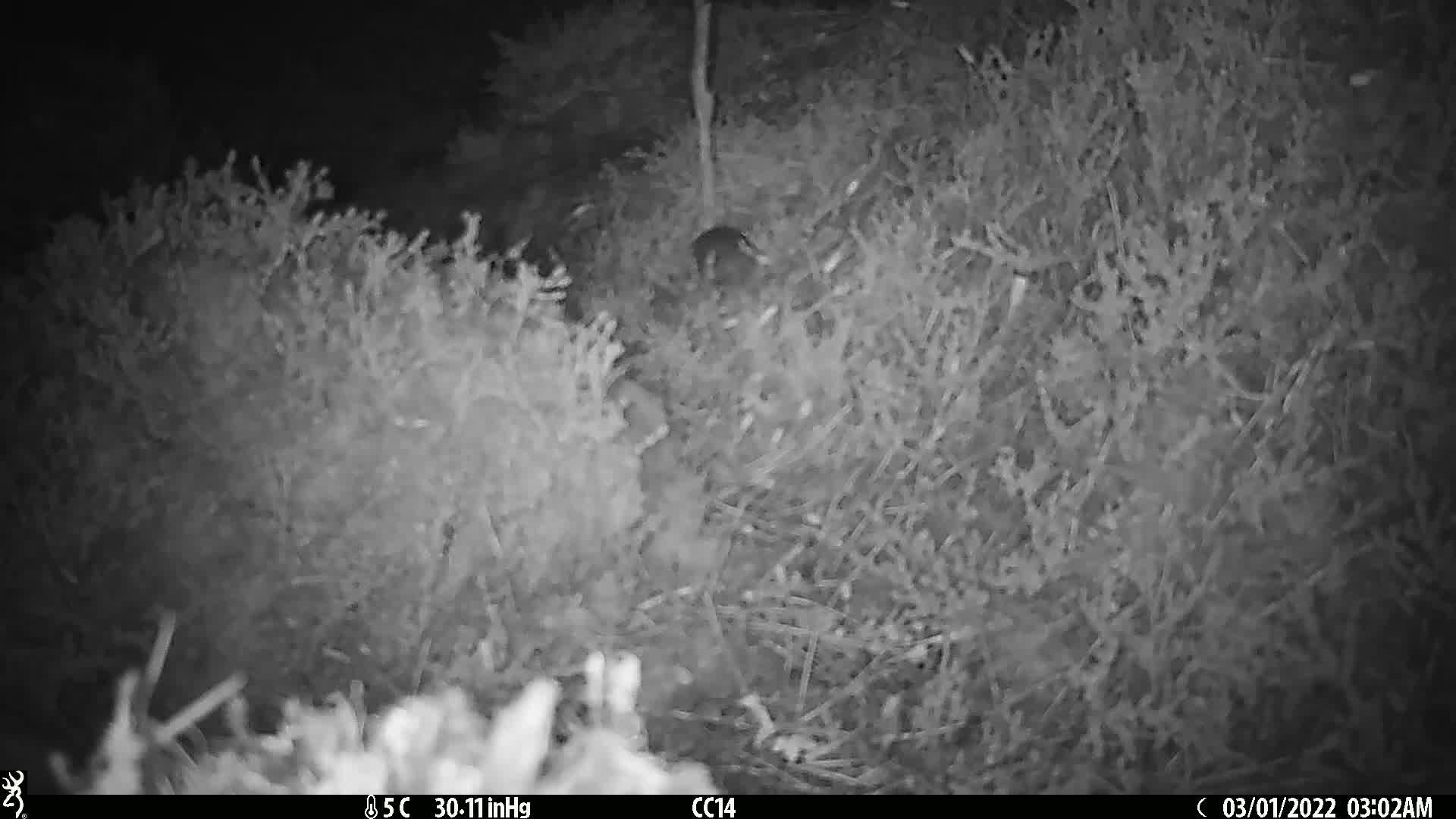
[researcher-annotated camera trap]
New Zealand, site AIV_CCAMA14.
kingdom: Animalia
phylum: Chordata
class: Mammalia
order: Rodentia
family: Muridae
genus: Mus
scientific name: Mus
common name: mouse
Mouse (Mus).